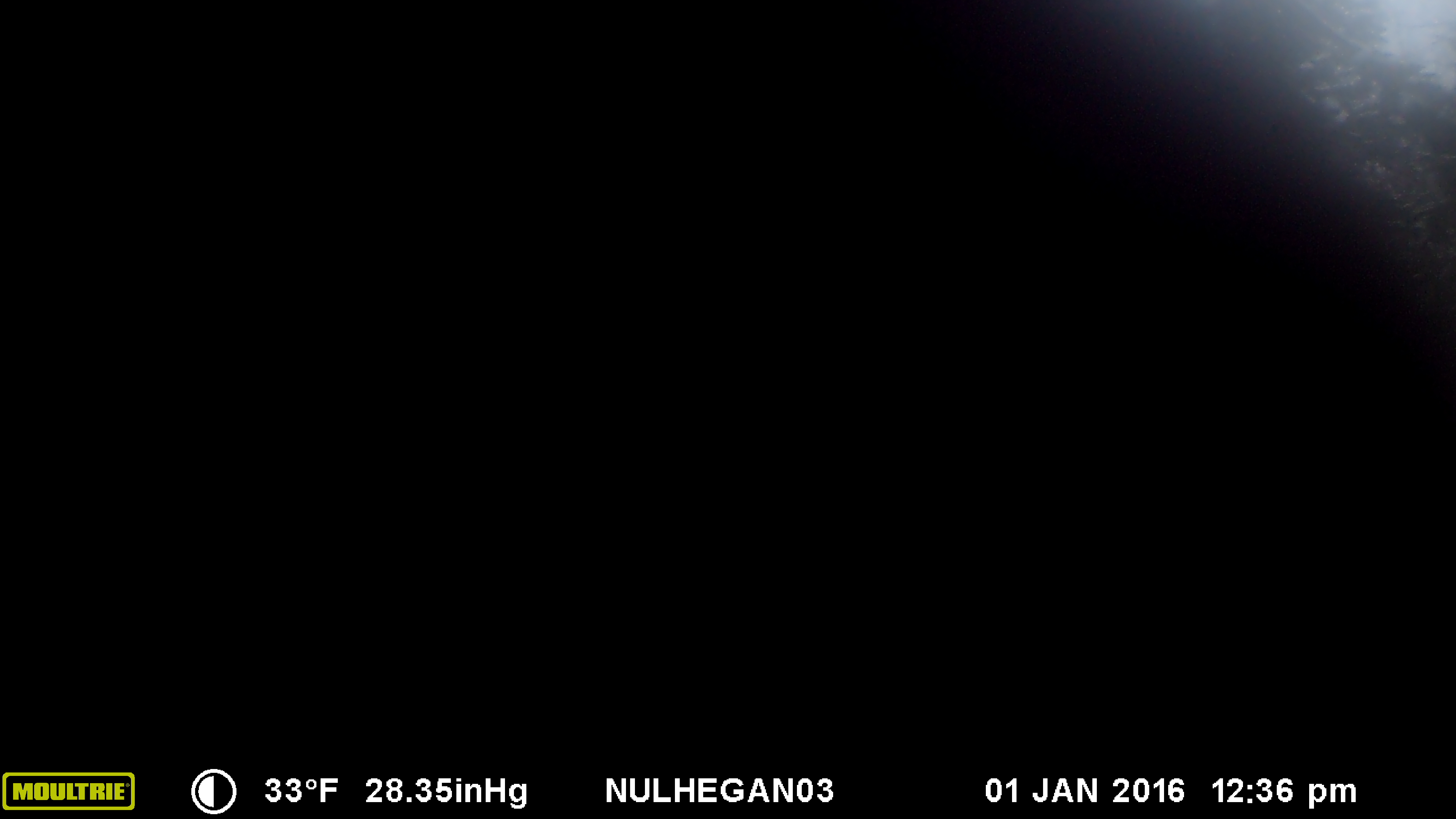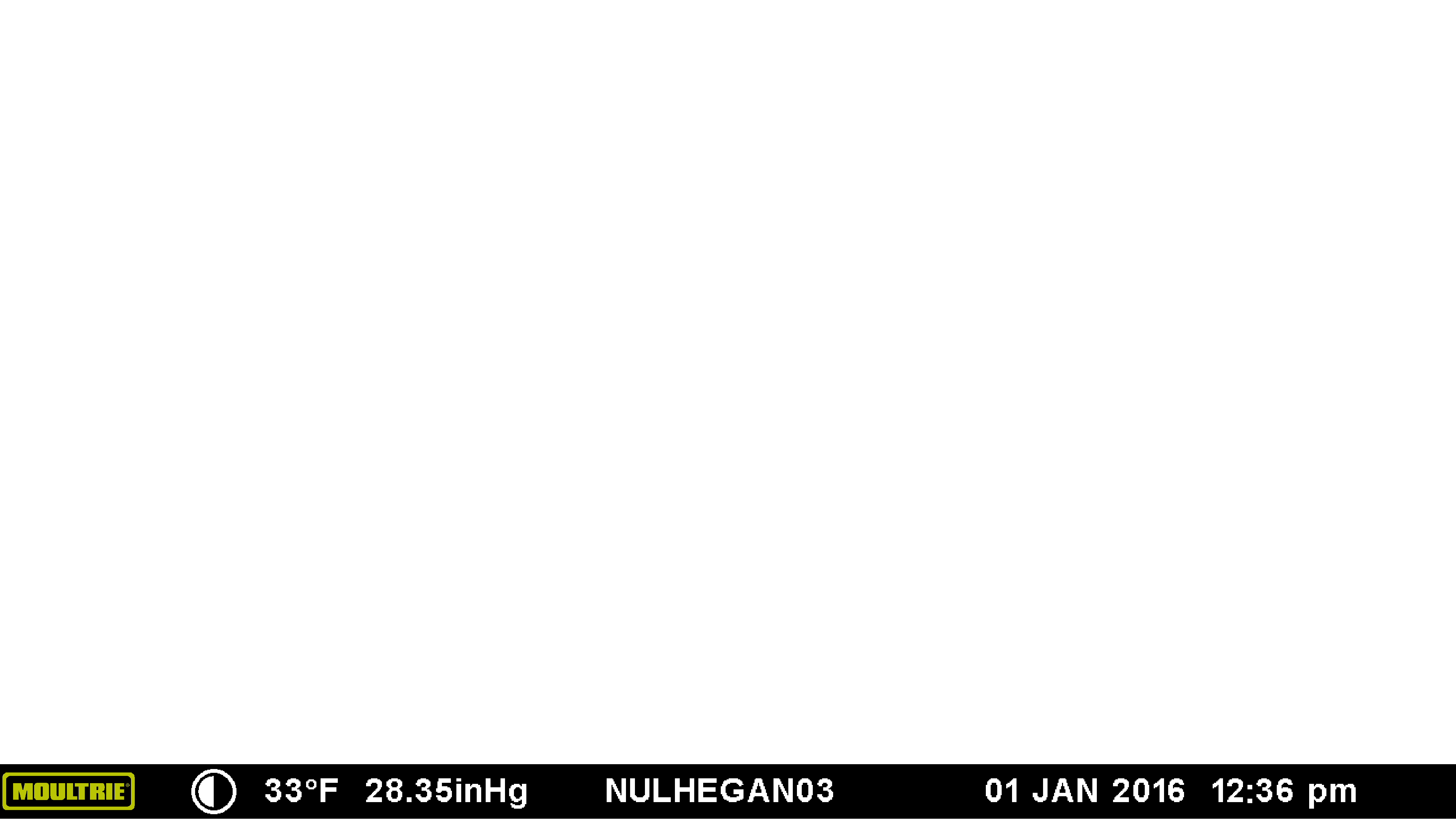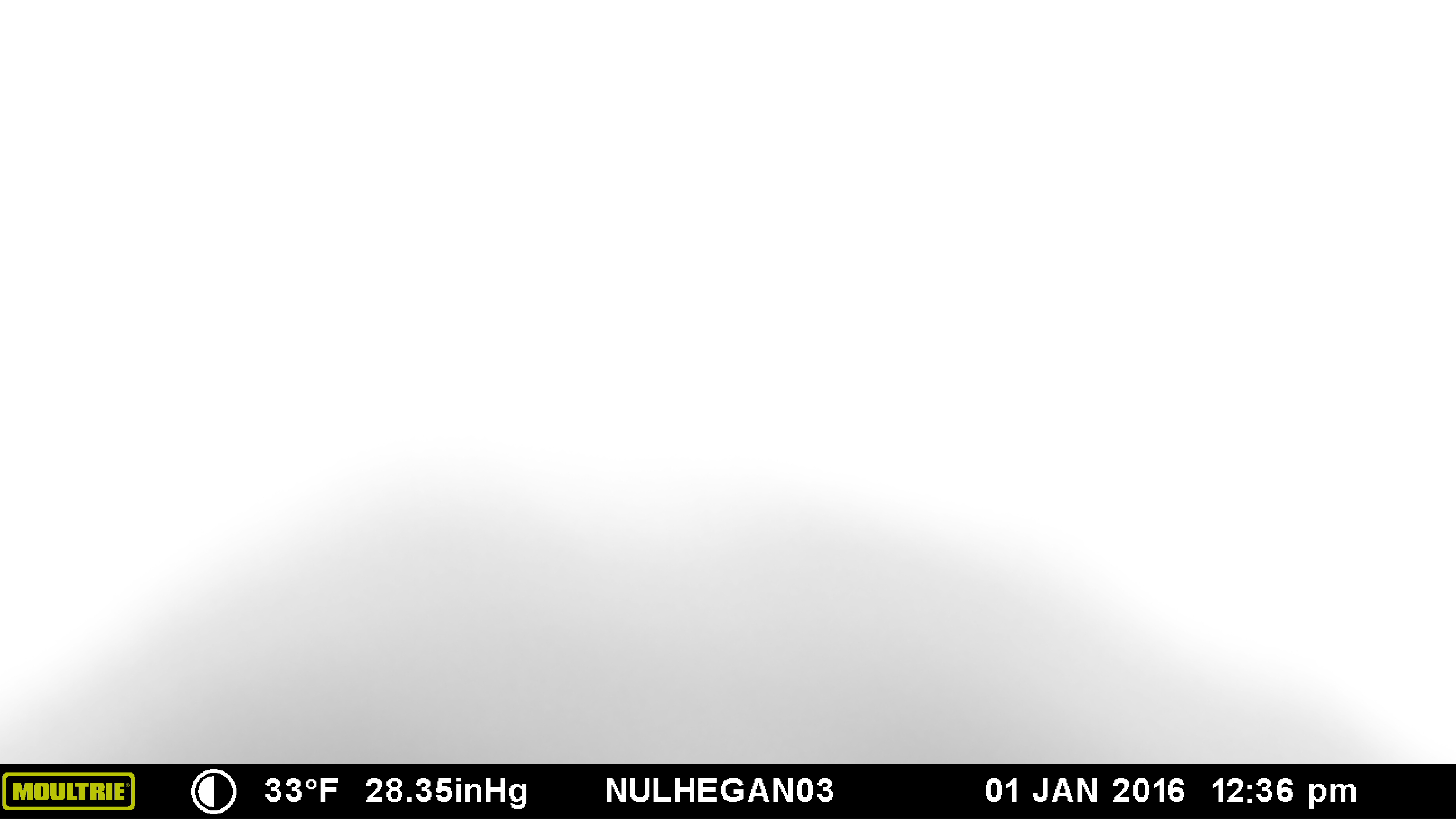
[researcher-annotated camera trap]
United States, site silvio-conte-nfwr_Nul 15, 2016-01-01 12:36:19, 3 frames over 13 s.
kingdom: Animalia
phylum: Chordata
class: Mammalia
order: Artiodactyla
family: Cervidae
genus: Alces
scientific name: Alces alces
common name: moose